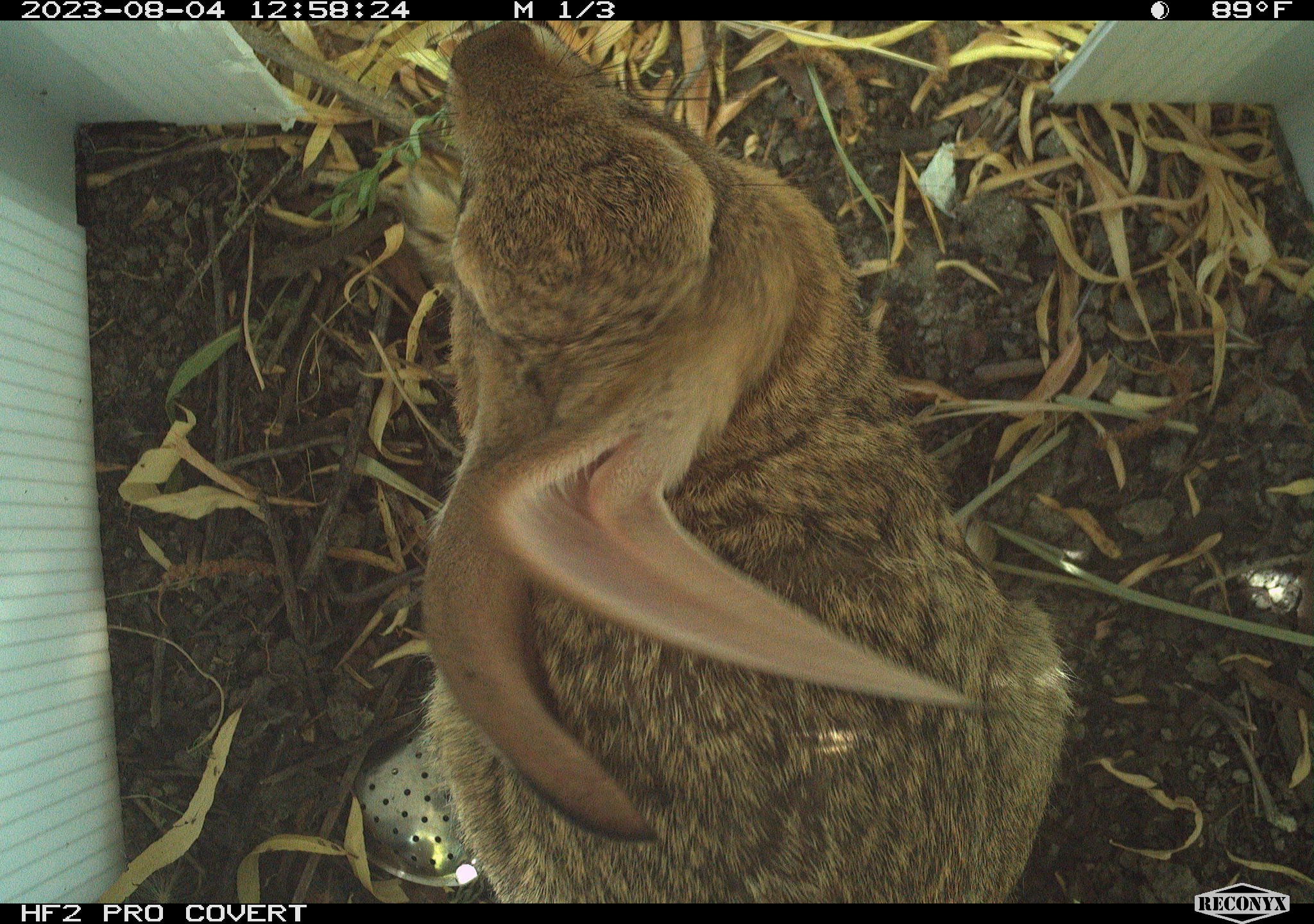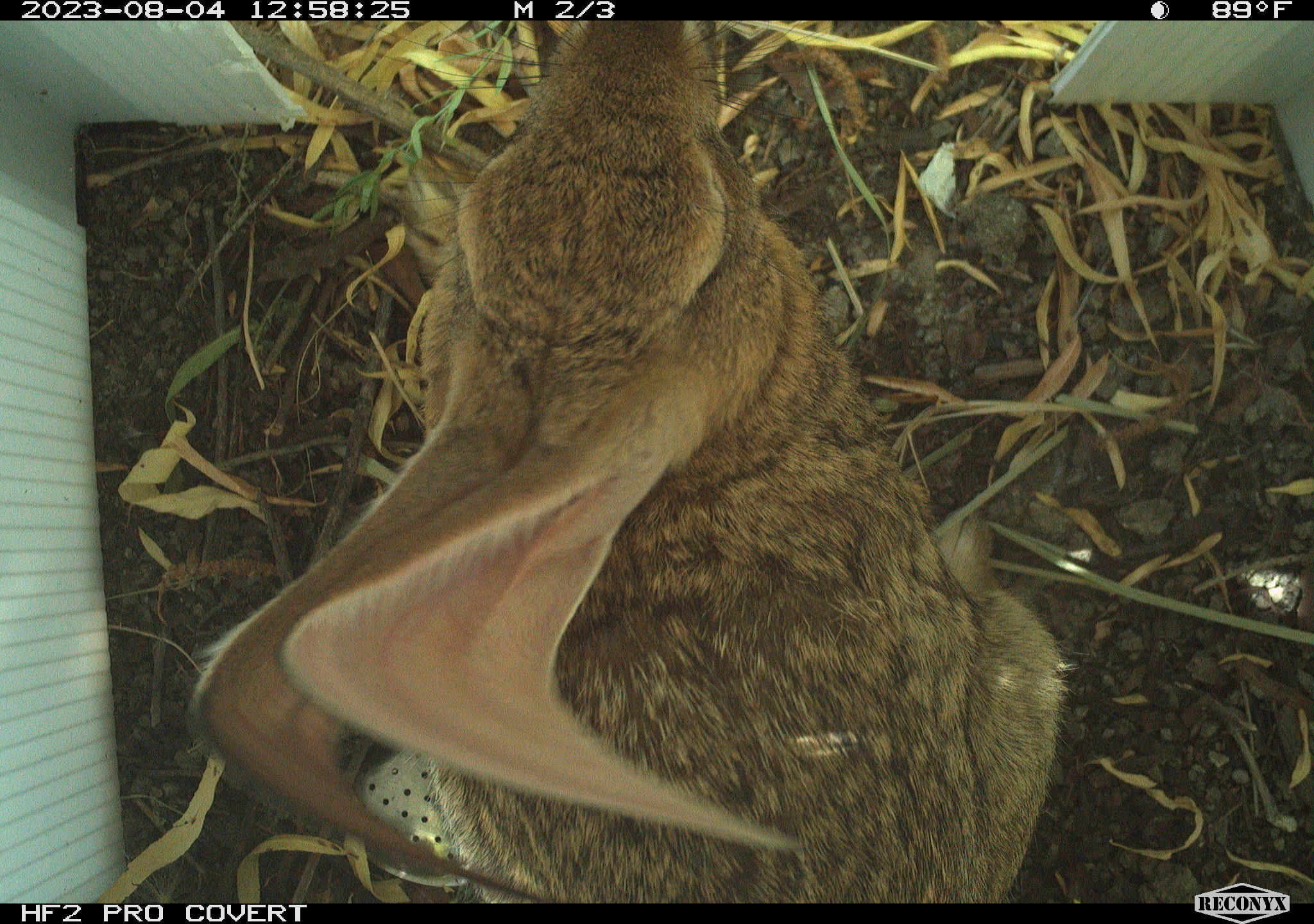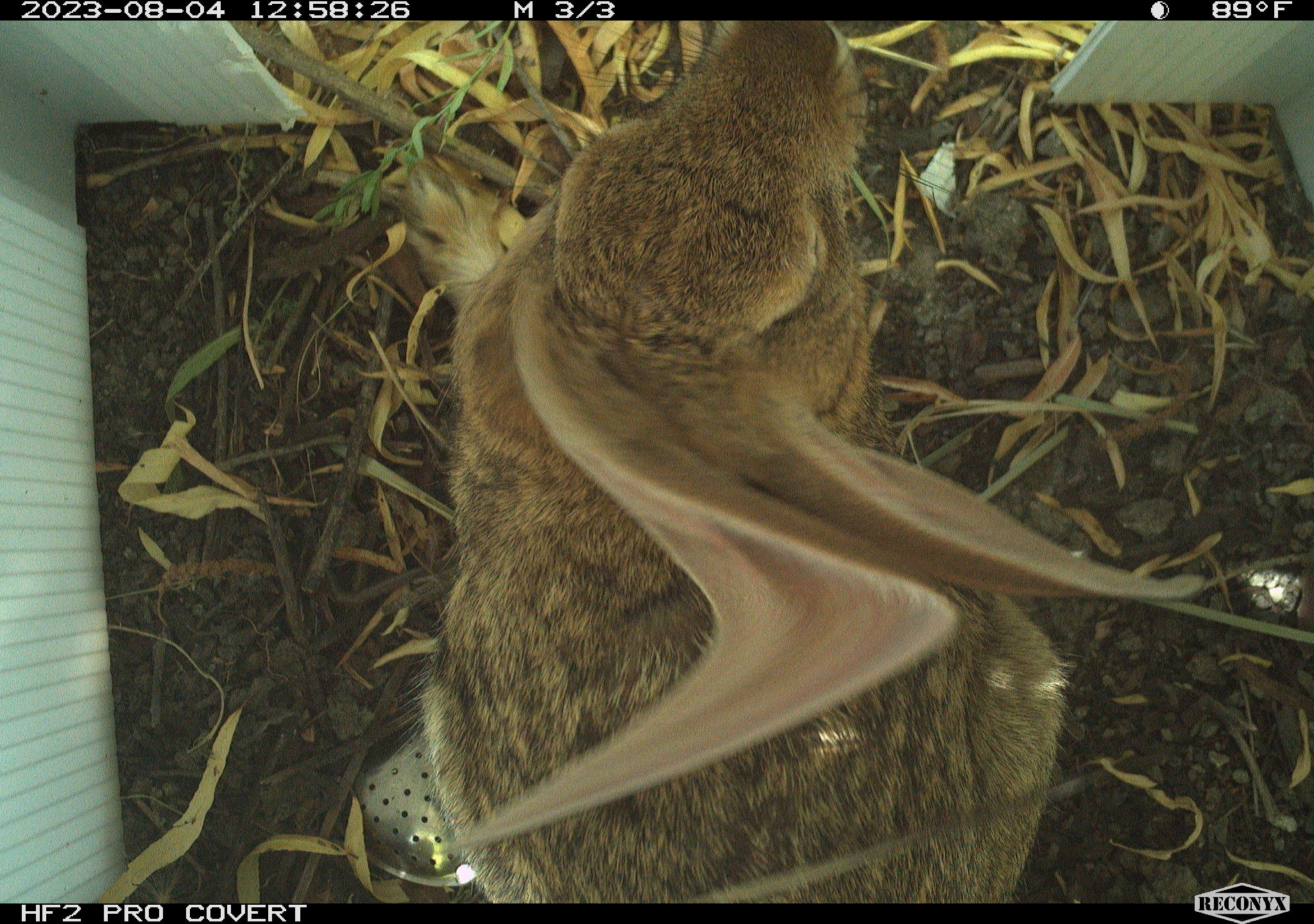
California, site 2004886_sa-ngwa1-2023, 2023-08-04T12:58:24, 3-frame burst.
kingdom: Animalia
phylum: Chordata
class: Mammalia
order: Lagomorpha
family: Leporidae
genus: Sylvilagus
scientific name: Sylvilagus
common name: cottontail rabbits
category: sylvilagus species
Sylvilagus species (cottontail rabbits) (Sylvilagus).